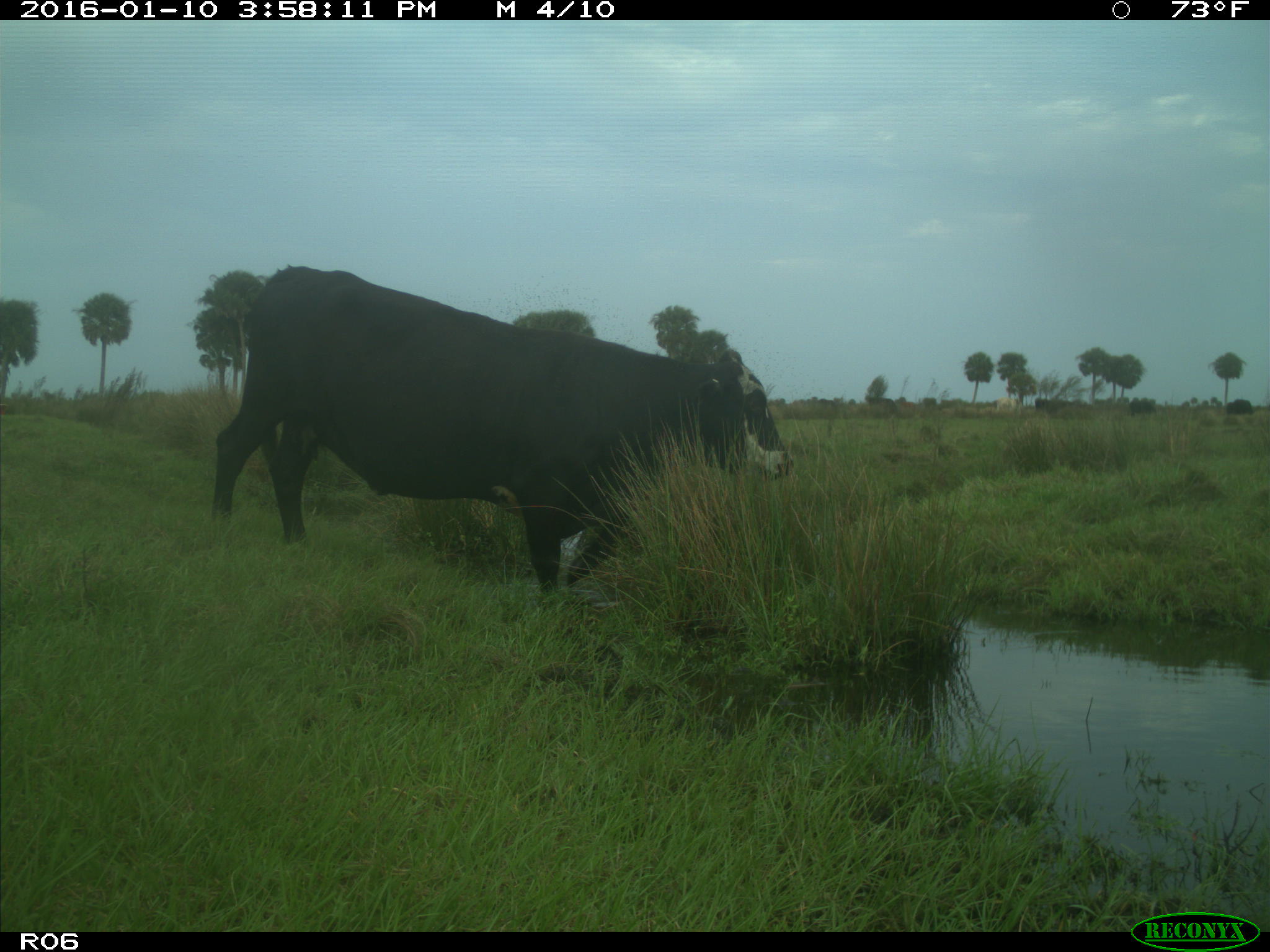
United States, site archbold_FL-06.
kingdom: Animalia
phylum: Chordata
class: Mammalia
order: Artiodactyla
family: Bovidae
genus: Bos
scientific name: Bos taurus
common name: domestic cow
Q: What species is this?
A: Bos taurus (domestic cow).